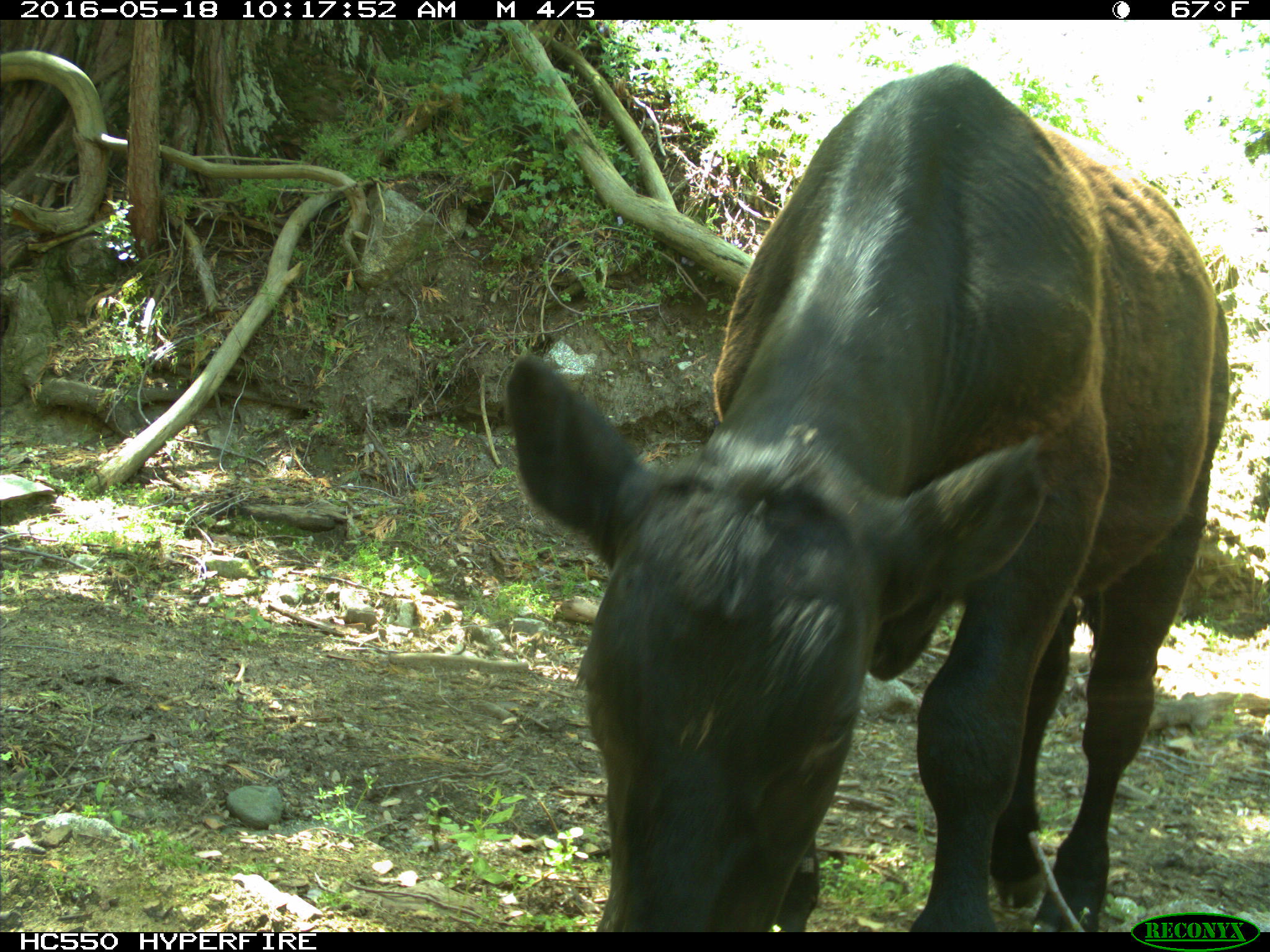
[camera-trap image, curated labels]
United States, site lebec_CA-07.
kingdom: Animalia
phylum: Chordata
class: Mammalia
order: Artiodactyla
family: Bovidae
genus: Bos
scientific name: Bos taurus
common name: domestic cow